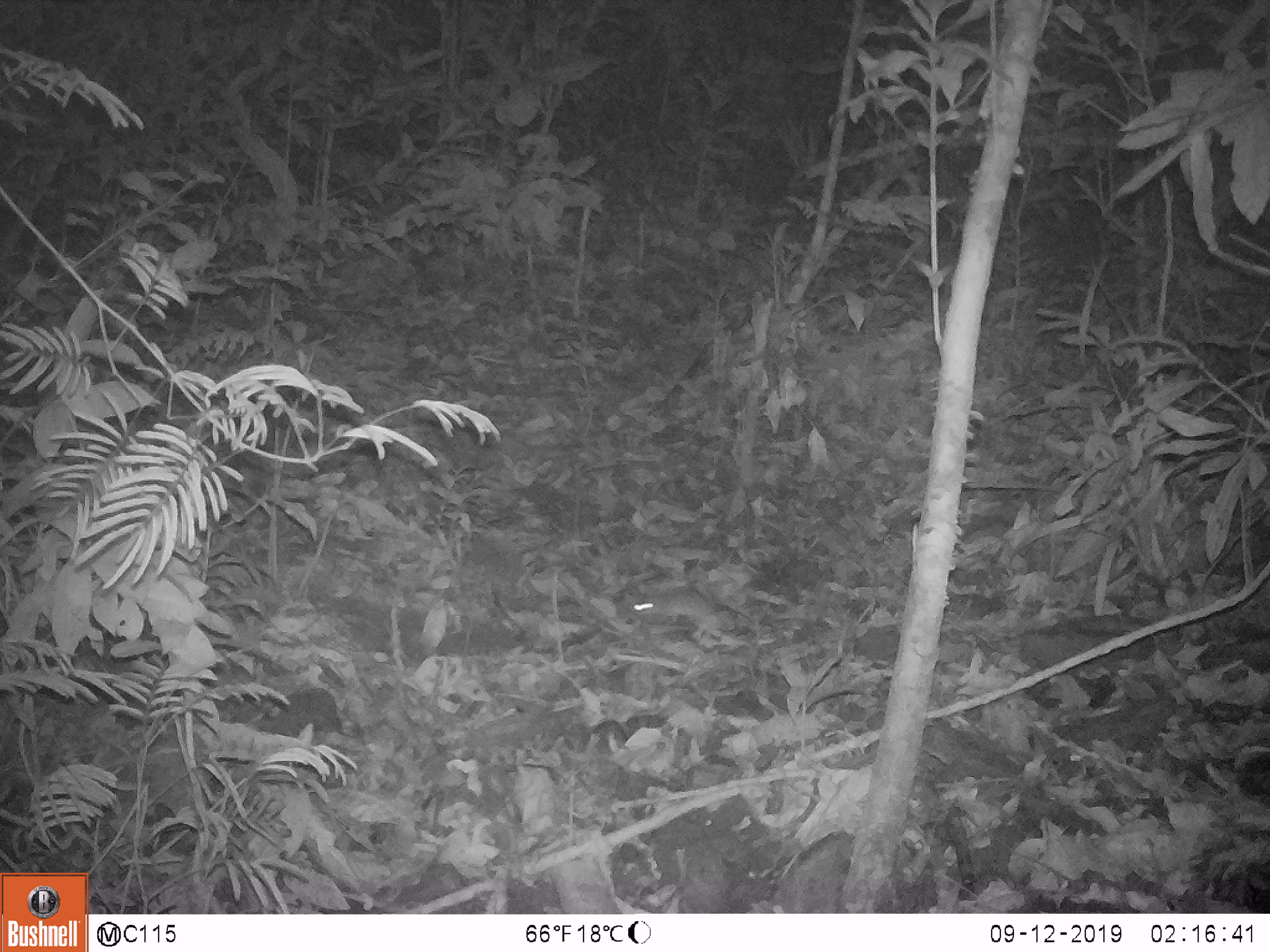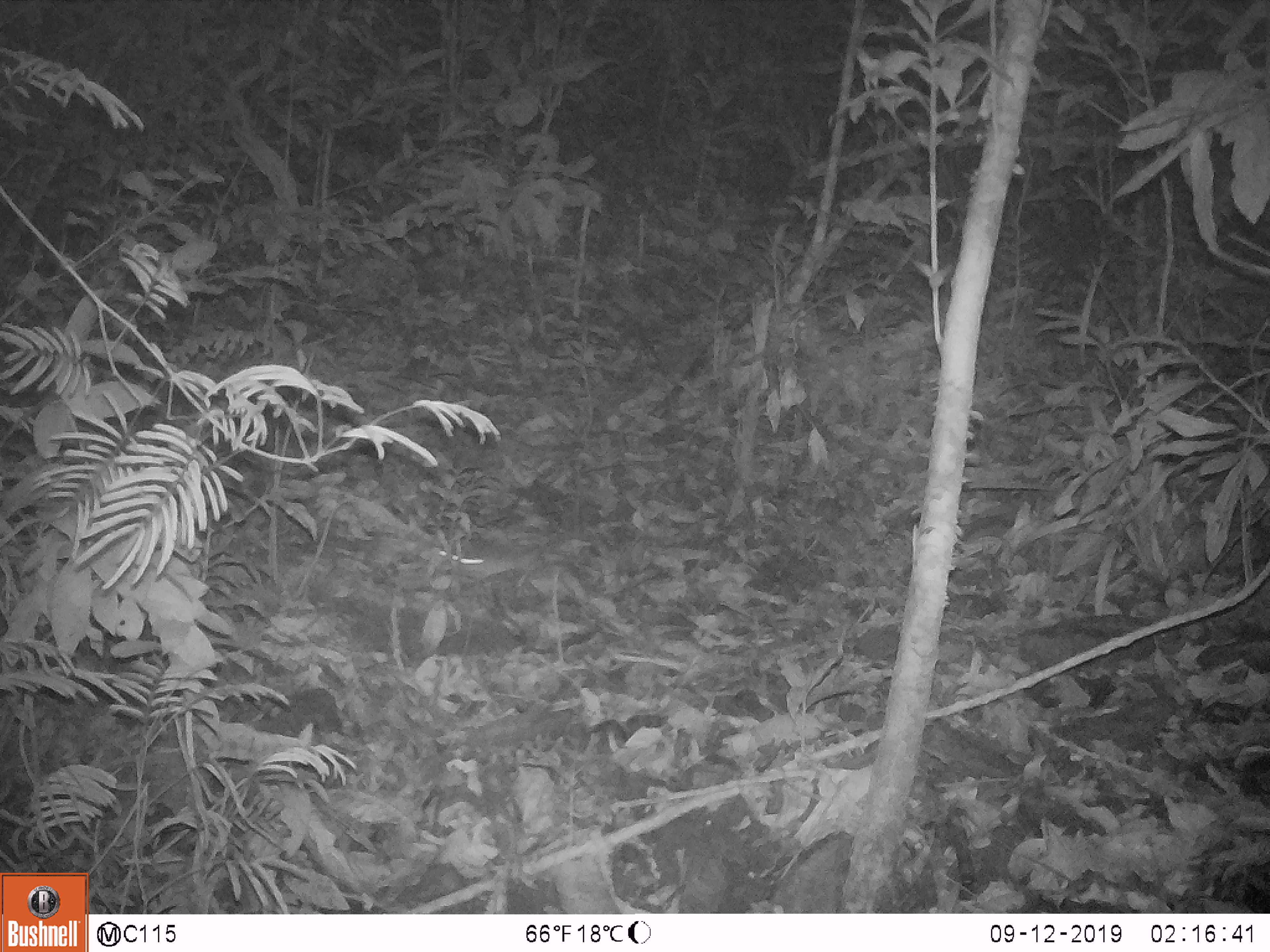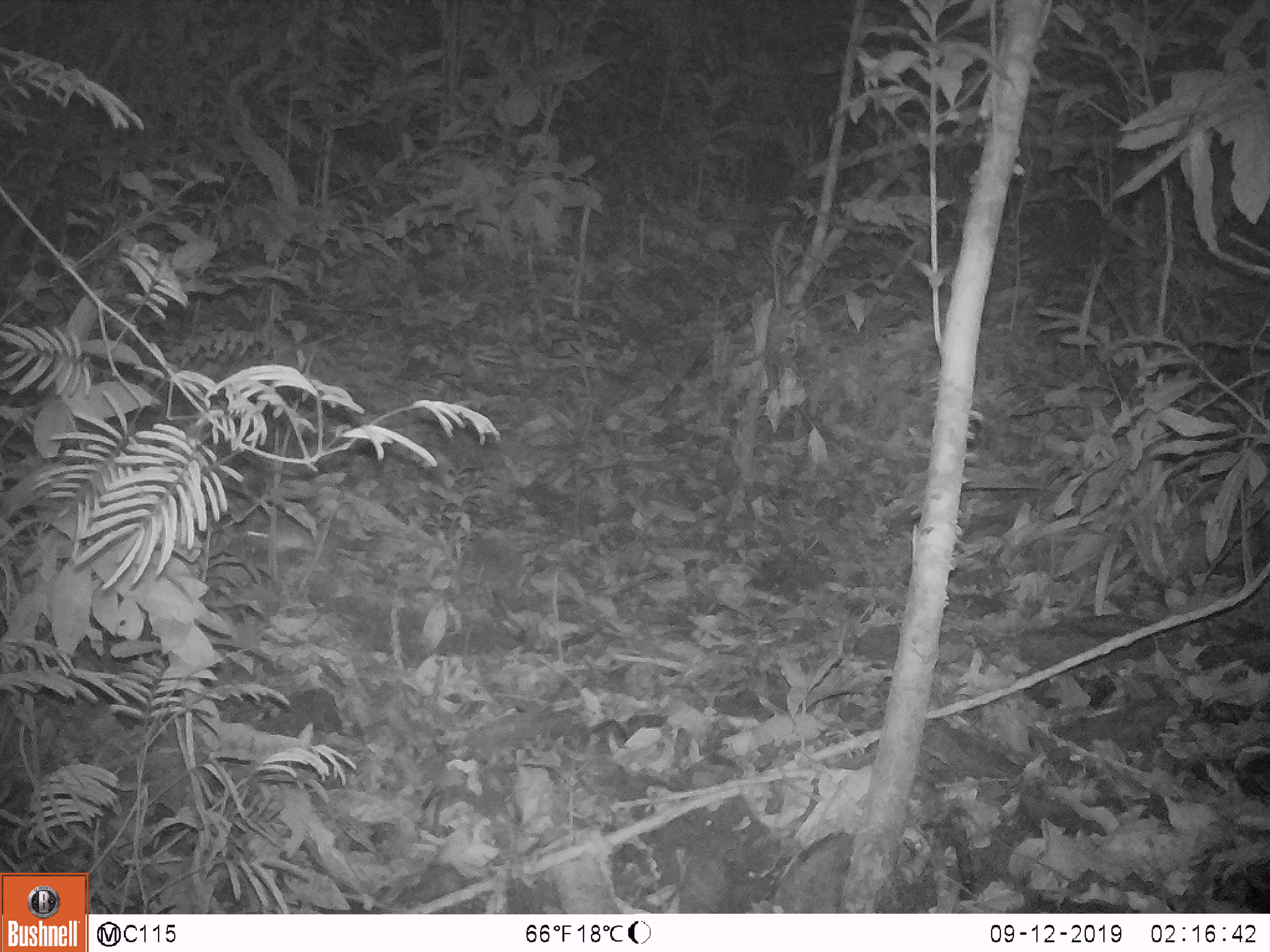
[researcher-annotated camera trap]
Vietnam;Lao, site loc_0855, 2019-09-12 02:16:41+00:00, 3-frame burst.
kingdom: Animalia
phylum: Chordata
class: Mammalia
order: Rodentia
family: Muridae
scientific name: Muridae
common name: old-world mice and rats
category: unidentified murid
Unidentified murid (old-world mice and rats) (Muridae). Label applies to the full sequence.